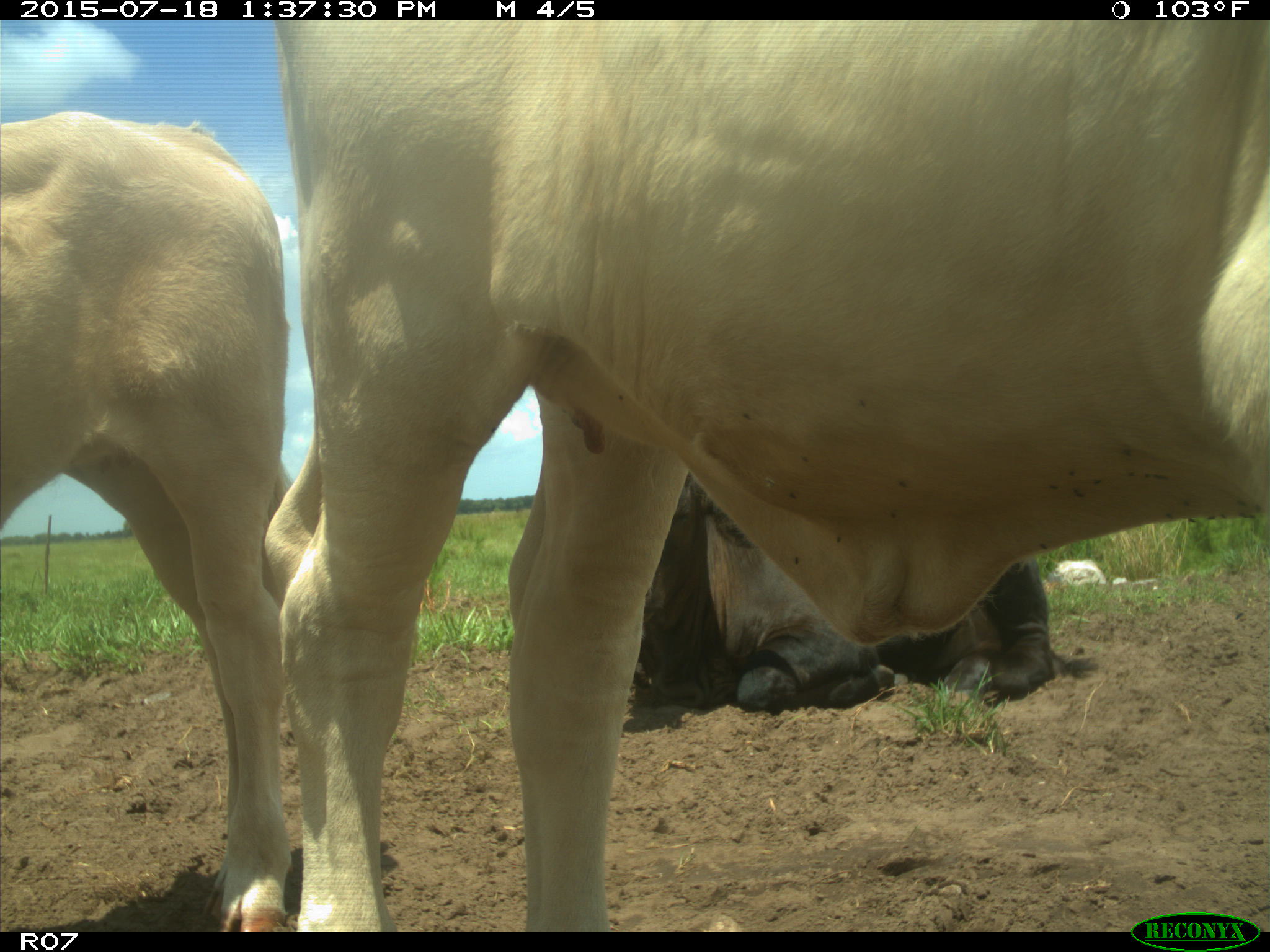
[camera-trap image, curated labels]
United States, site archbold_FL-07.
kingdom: Animalia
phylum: Chordata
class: Mammalia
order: Artiodactyla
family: Bovidae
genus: Bos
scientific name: Bos taurus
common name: domestic cow